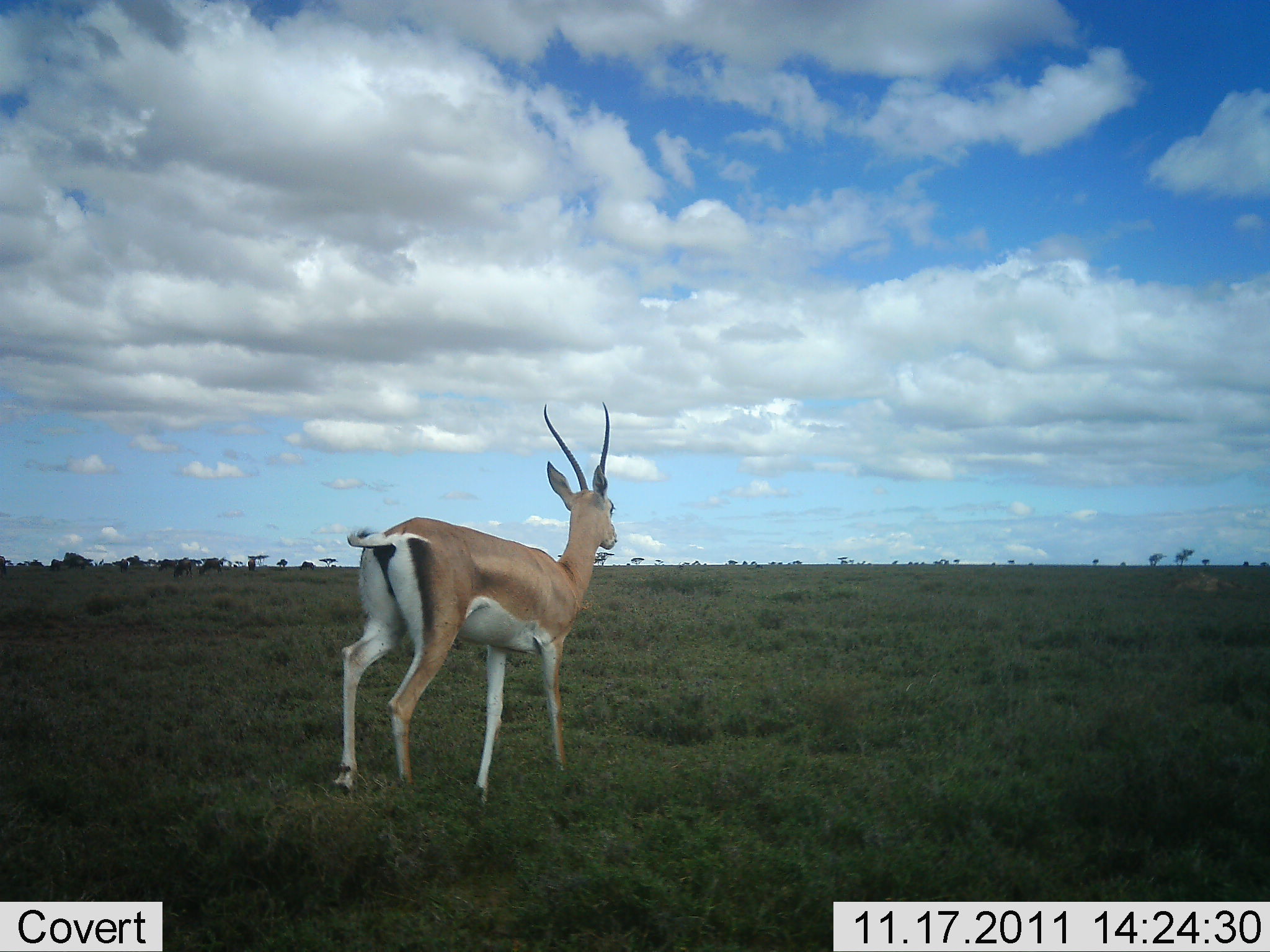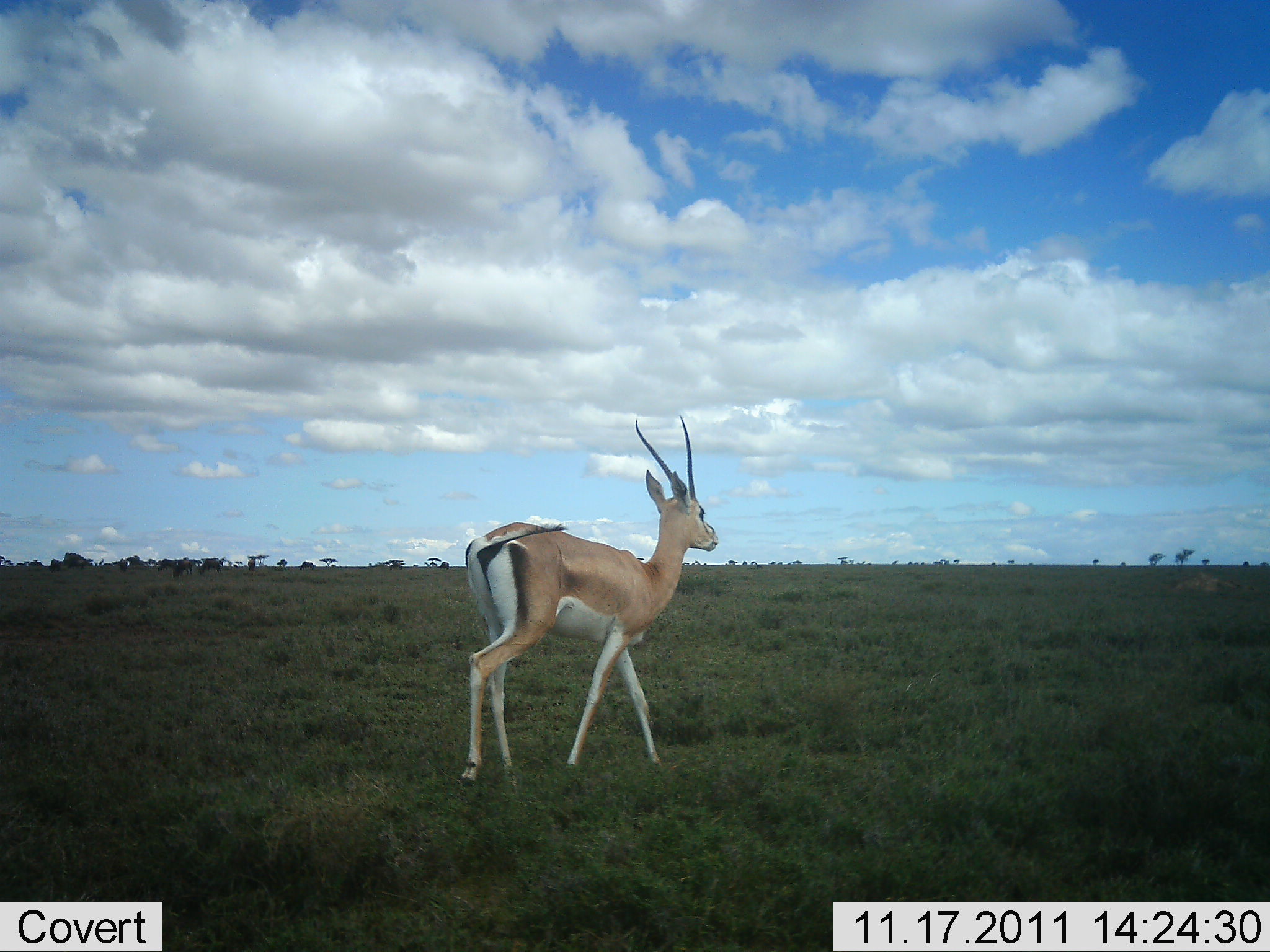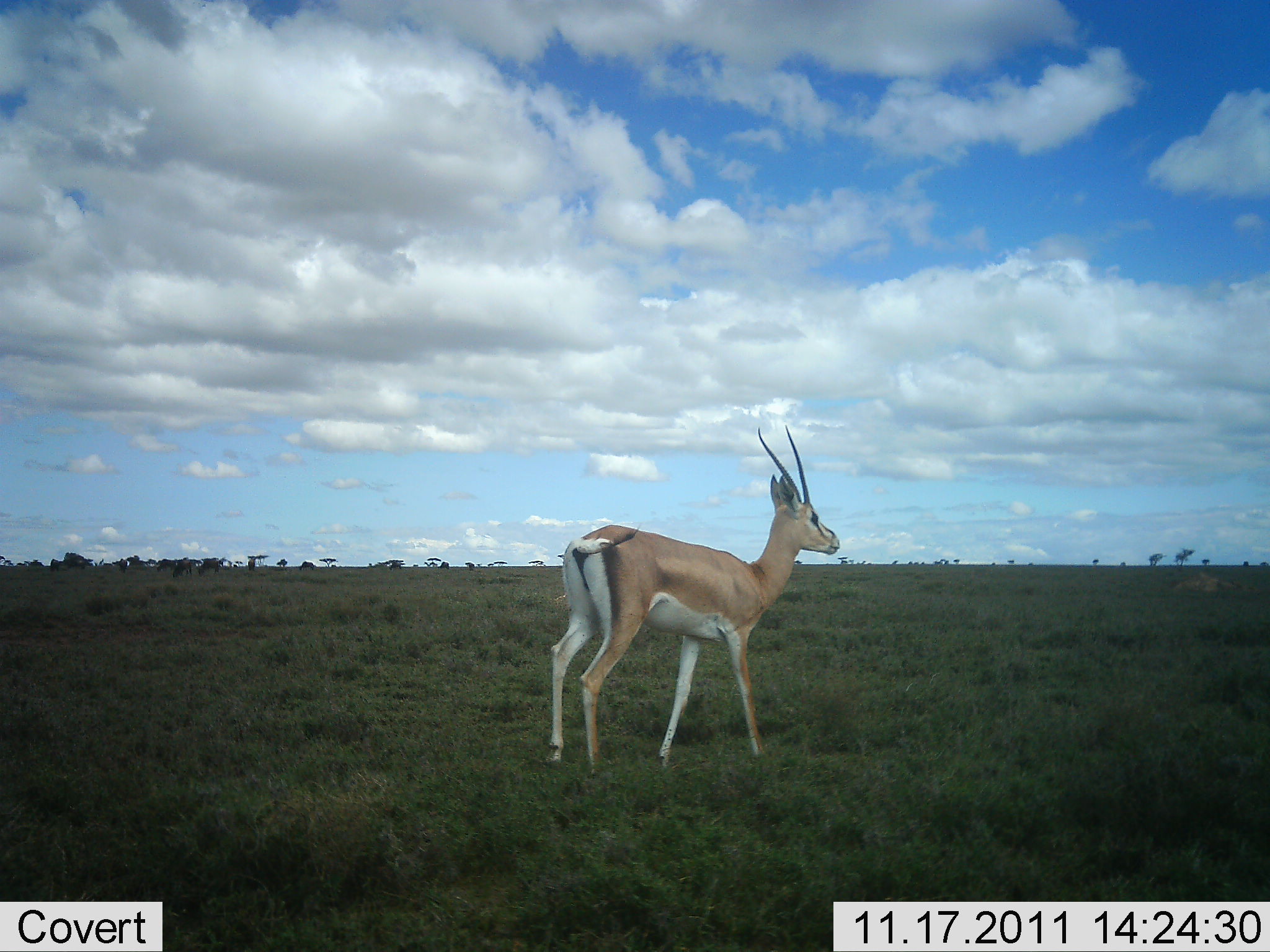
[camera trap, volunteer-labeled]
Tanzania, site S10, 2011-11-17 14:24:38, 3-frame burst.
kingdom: Animalia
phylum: Chordata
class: Mammalia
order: Artiodactyla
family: Bovidae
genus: Nanger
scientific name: Nanger granti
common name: grant's gazelle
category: gazellegrants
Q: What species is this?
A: Gazellegrants (grant's gazelle) (Nanger granti).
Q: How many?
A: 1.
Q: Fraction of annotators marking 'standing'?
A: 36%.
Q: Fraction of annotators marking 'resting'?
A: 0%.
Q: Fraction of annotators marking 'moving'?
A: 64%.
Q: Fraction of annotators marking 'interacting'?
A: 0%.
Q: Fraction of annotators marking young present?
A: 0%.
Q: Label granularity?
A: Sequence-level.